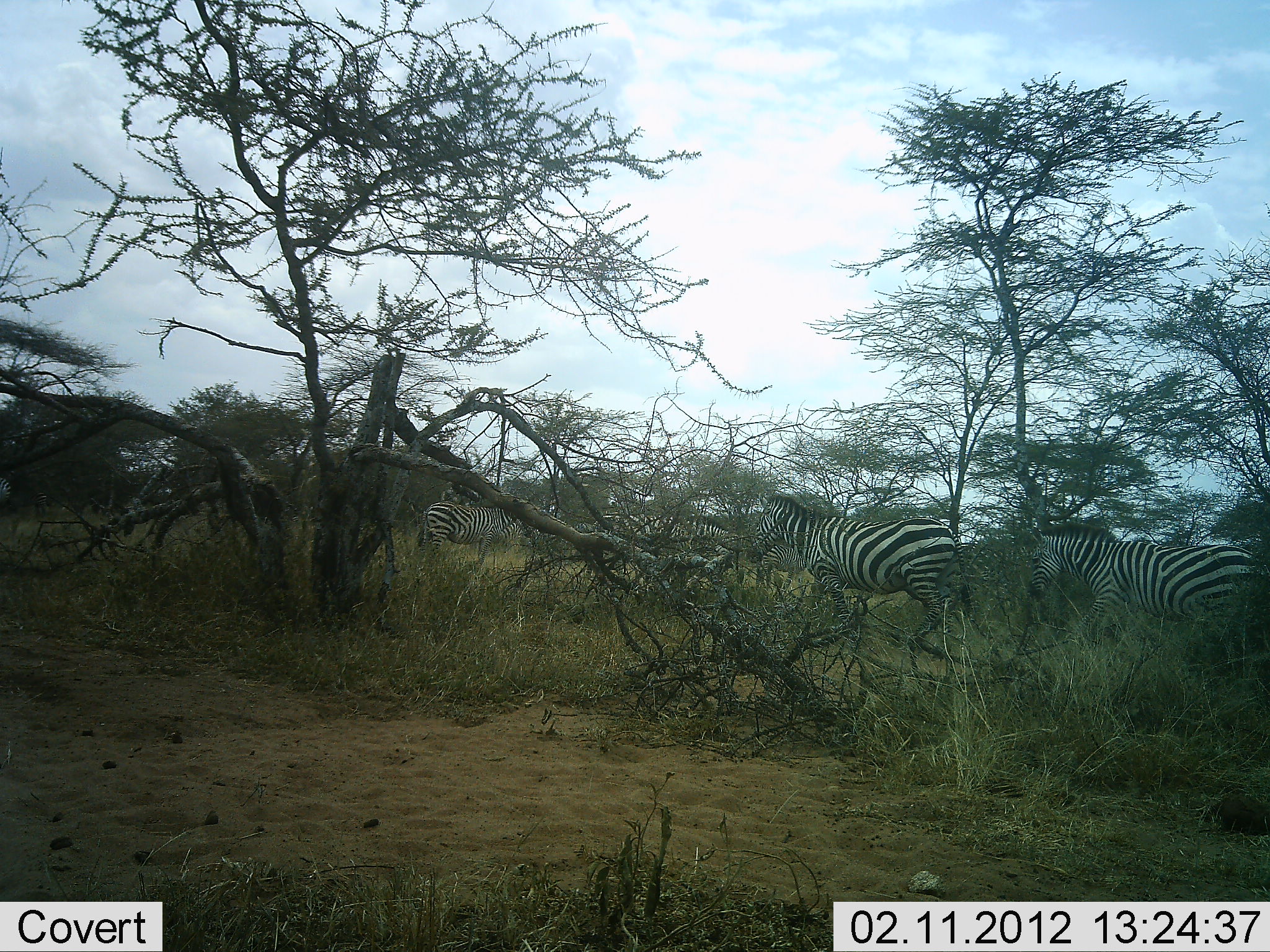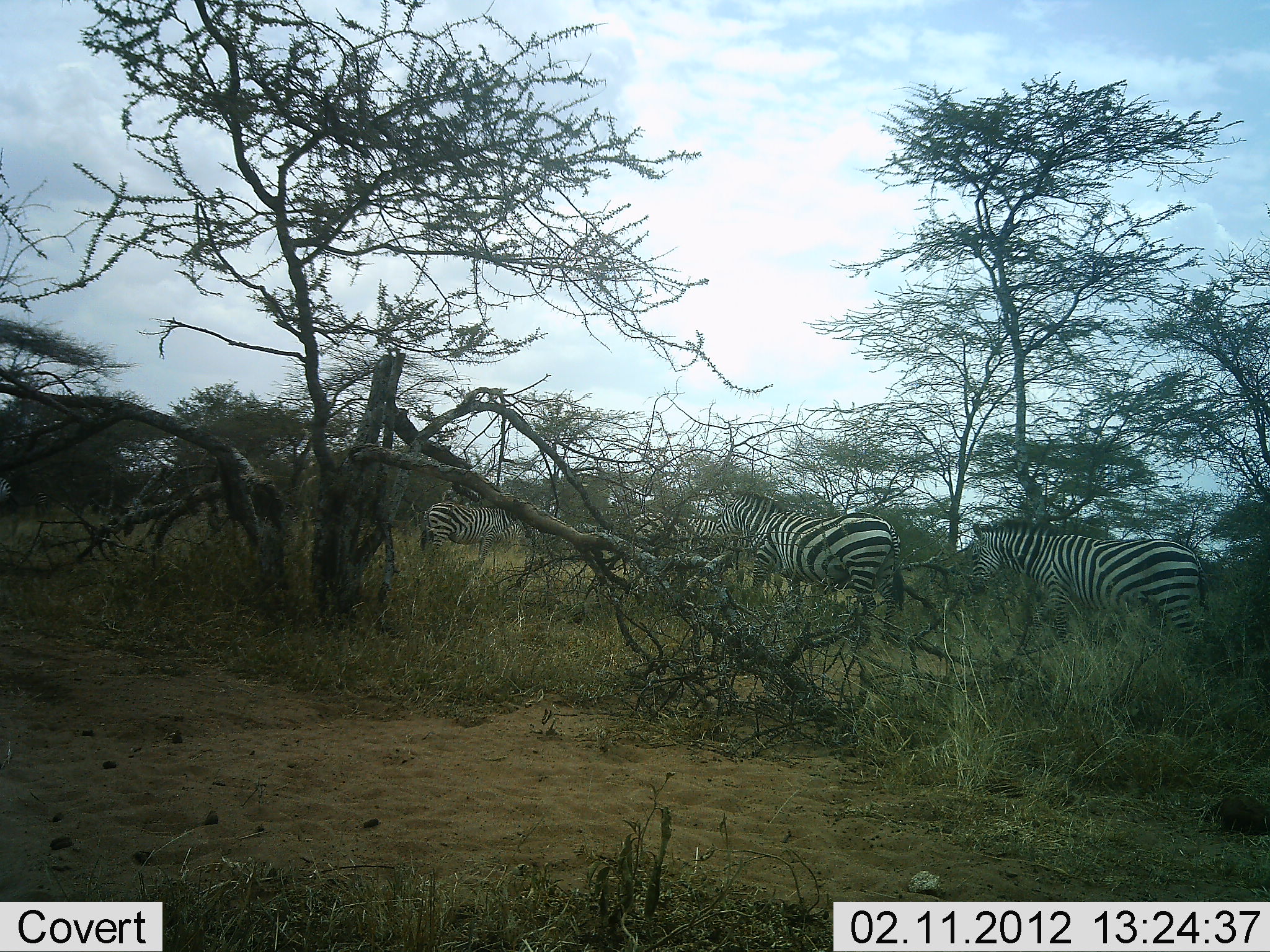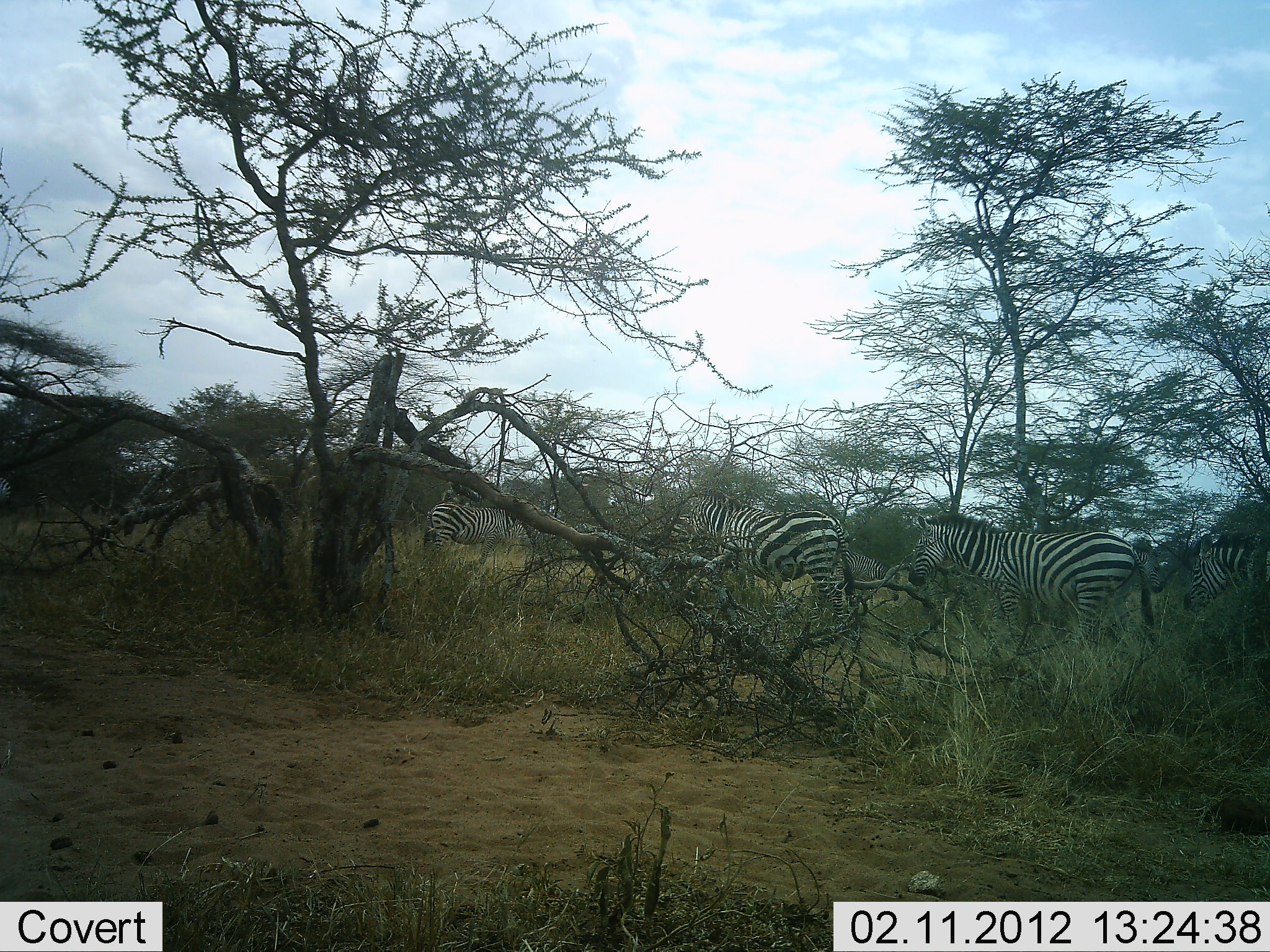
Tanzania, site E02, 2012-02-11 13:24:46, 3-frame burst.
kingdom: Animalia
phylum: Chordata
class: Mammalia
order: Perissodactyla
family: Equidae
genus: Equus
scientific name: Equus quagga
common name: plains zebra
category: zebra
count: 5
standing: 33%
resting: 0%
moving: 97%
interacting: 3%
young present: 0%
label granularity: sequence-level